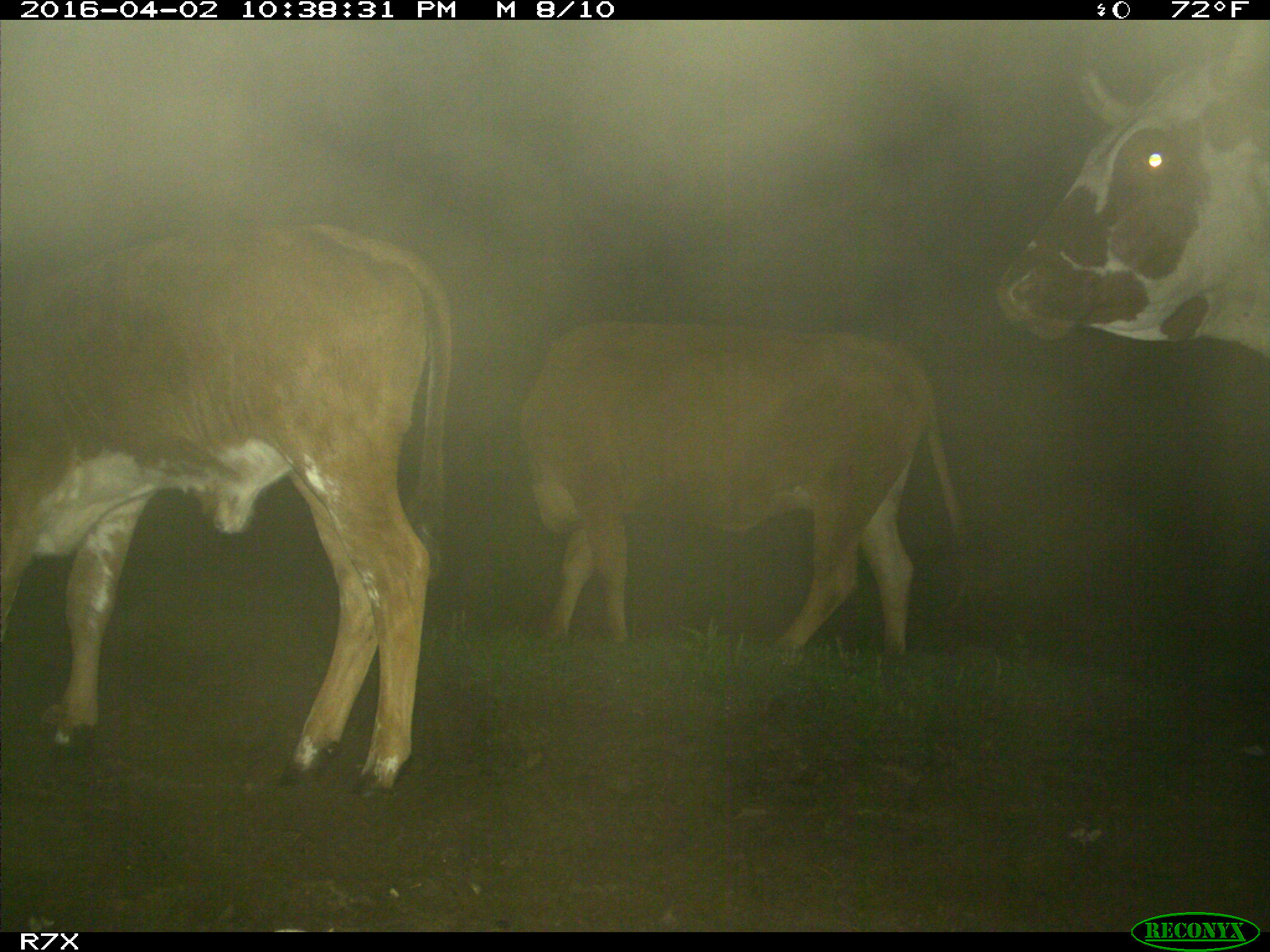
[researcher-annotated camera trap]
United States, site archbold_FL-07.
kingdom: Animalia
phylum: Chordata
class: Mammalia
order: Artiodactyla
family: Bovidae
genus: Bos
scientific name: Bos taurus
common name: domestic cow